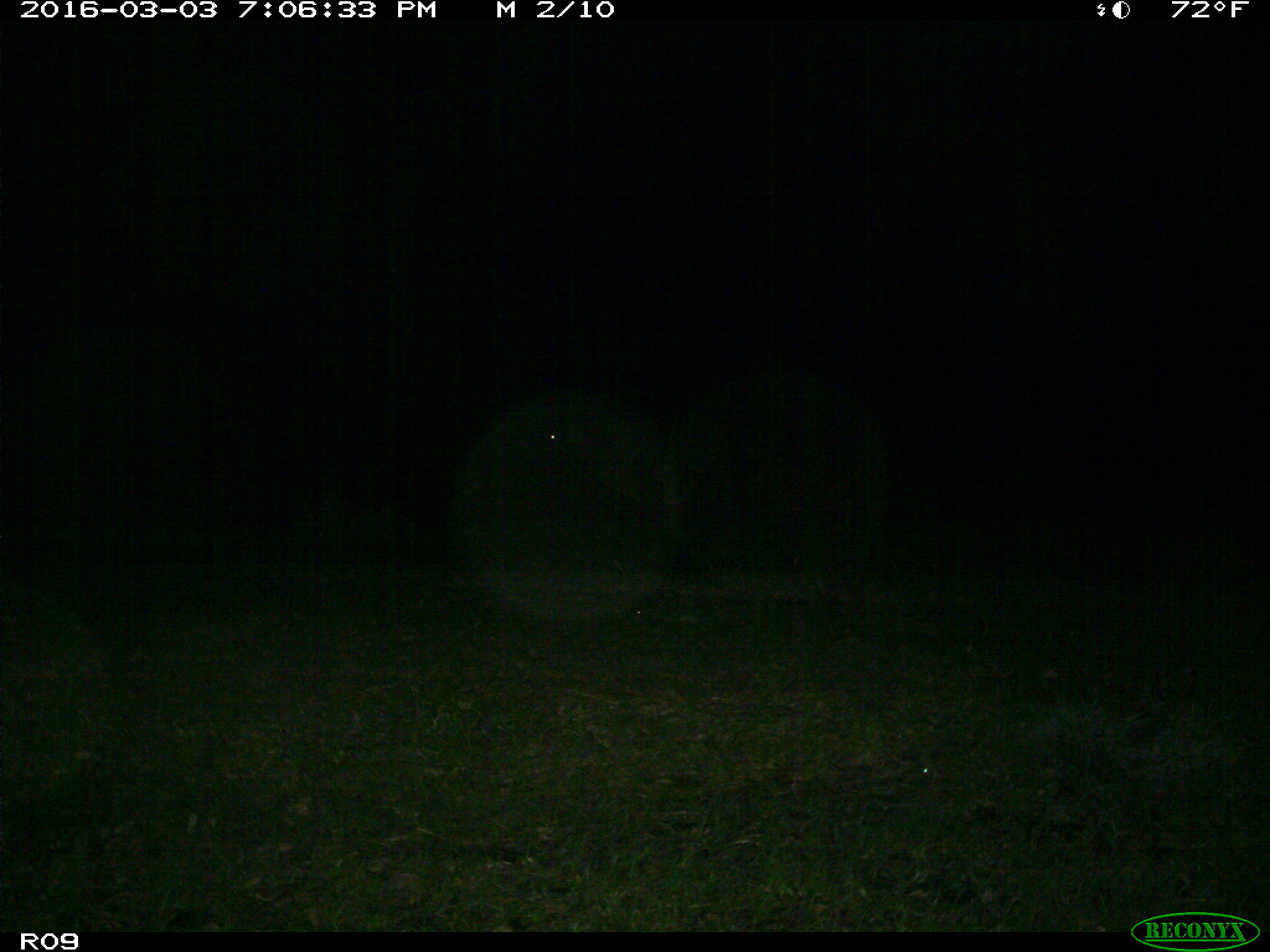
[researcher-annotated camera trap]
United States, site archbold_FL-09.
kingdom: Animalia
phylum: Chordata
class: Mammalia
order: Artiodactyla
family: Bovidae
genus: Bos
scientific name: Bos taurus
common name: domestic cow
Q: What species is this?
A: Bos taurus (domestic cow).